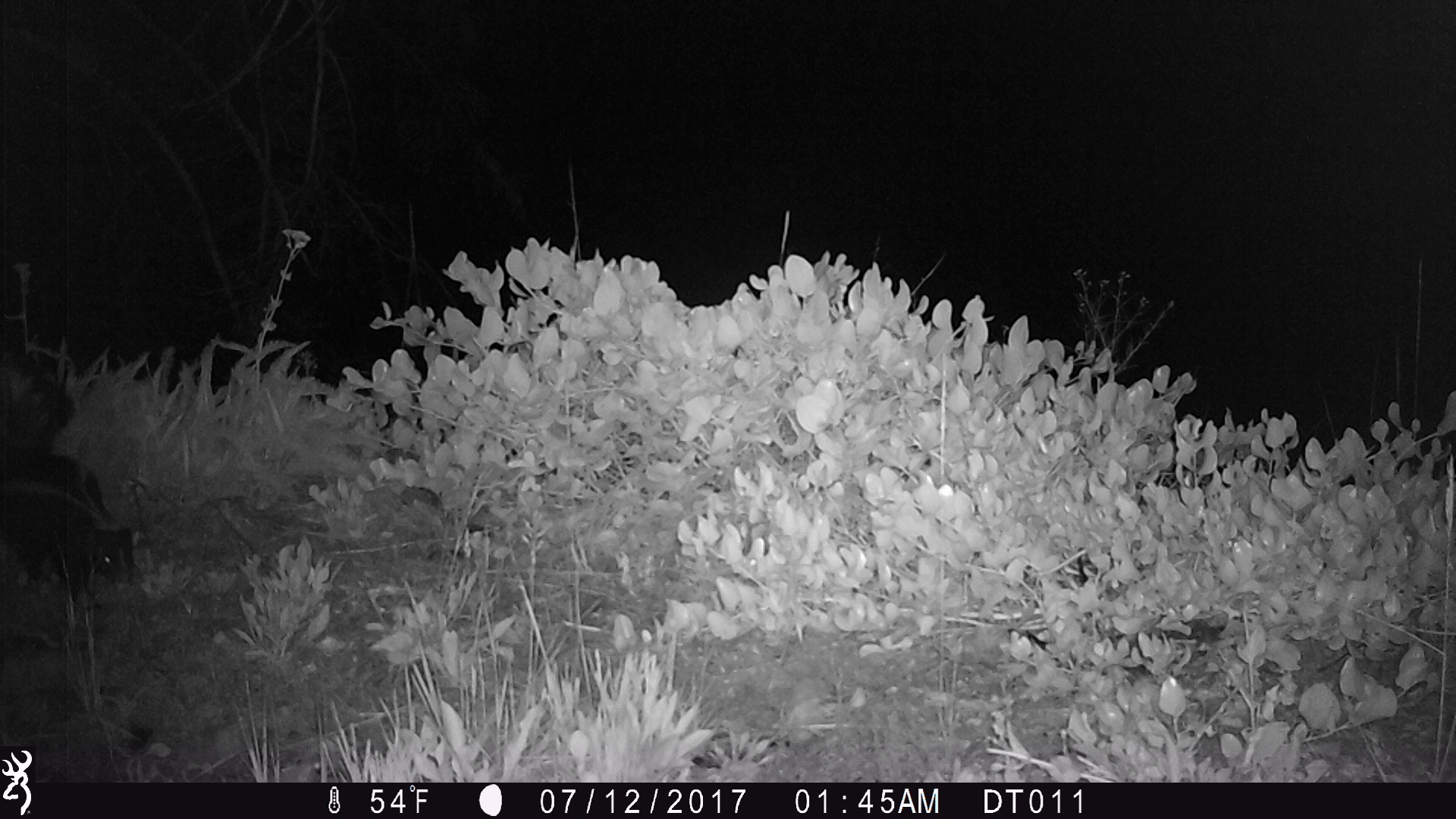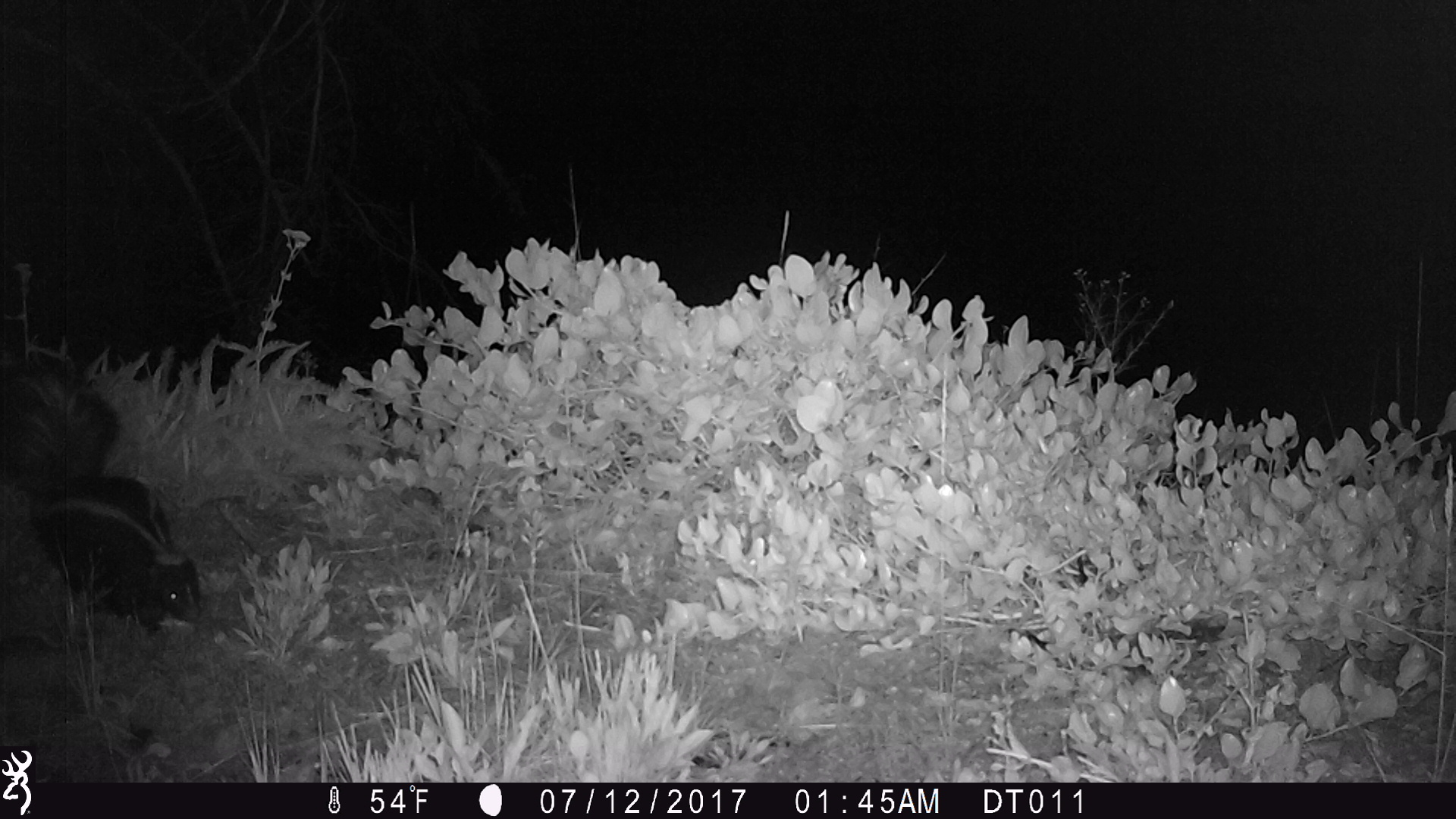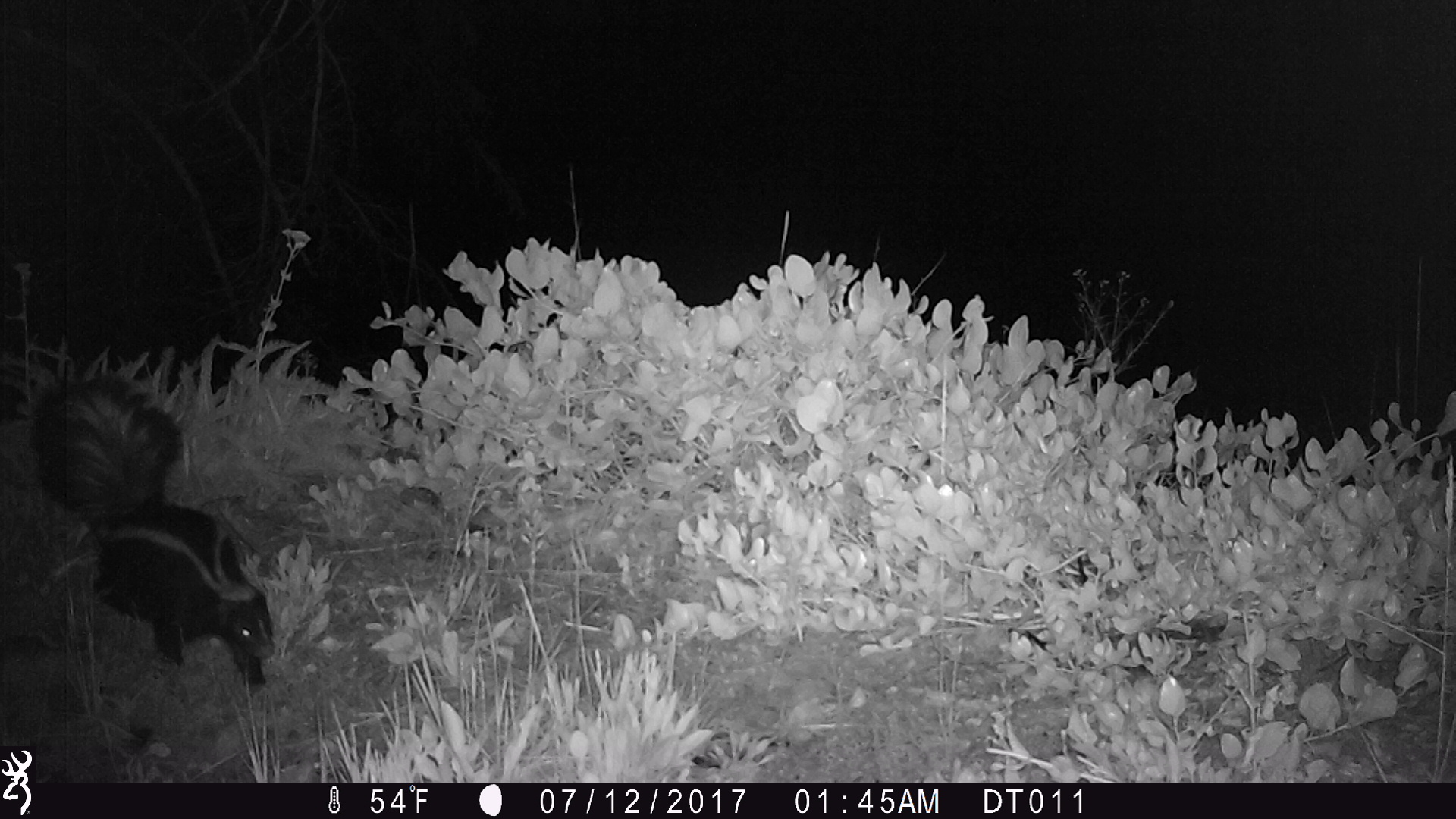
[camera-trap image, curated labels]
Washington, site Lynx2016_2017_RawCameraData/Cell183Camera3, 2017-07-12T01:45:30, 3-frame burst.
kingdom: Animalia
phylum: Chordata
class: Mammalia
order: Carnivora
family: Mephitidae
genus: Mephitis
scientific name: Mephitis mephitis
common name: striped skunk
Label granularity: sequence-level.